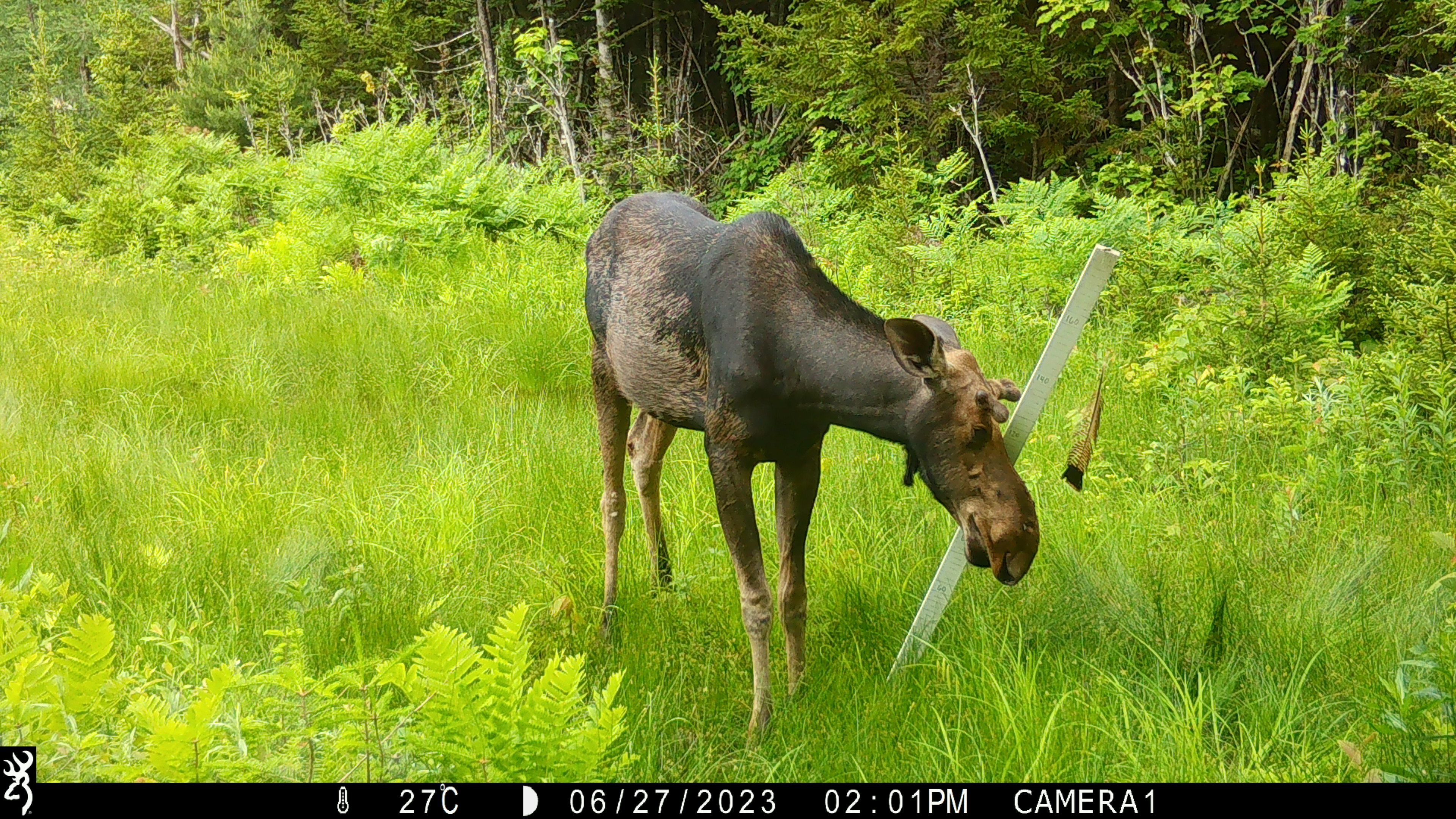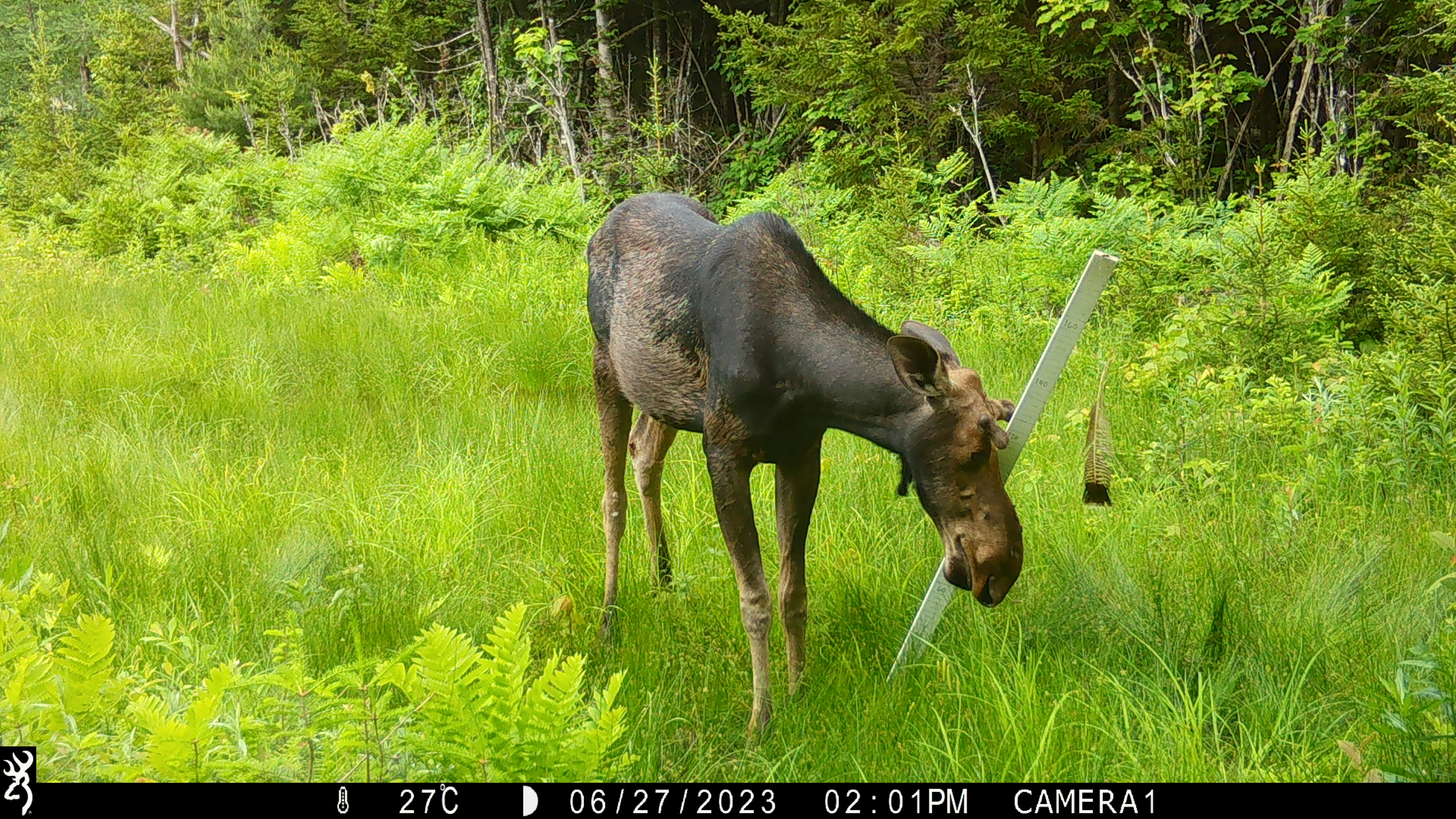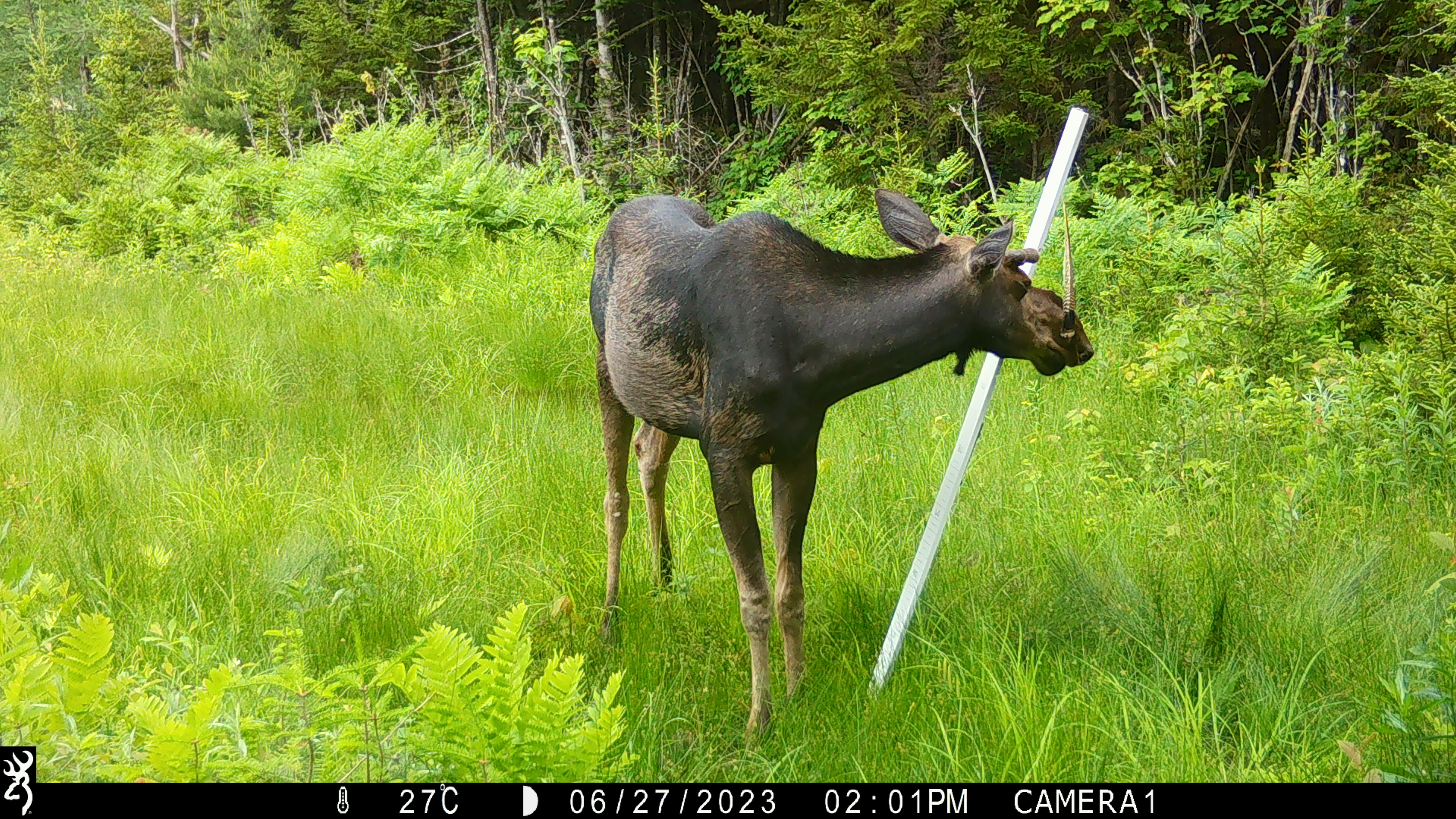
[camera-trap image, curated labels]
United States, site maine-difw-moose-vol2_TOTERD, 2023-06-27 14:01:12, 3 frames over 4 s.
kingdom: Animalia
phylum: Chordata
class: Mammalia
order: Artiodactyla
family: Cervidae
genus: Alces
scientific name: Alces alces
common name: moose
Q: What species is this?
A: Moose (Alces alces).